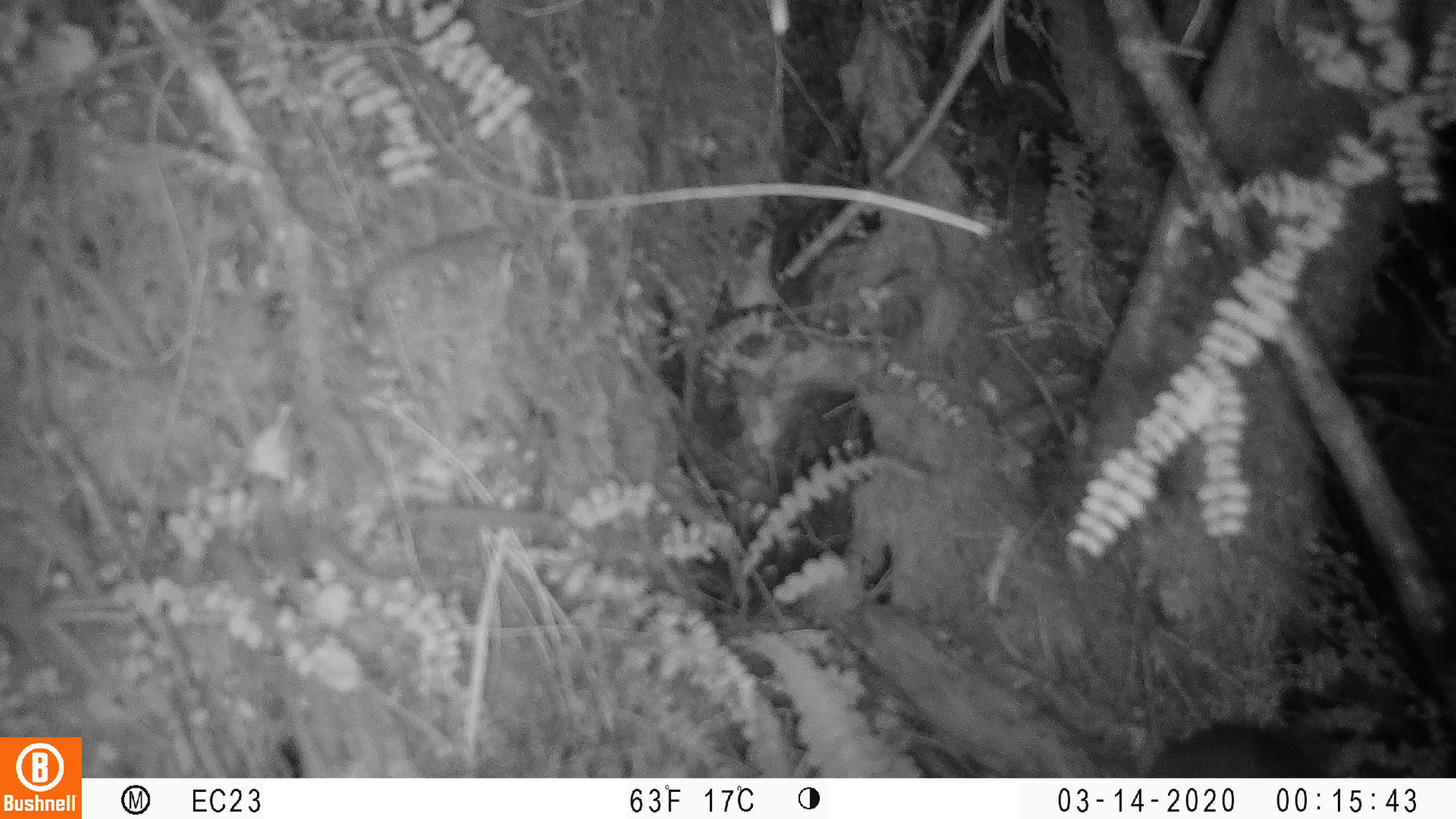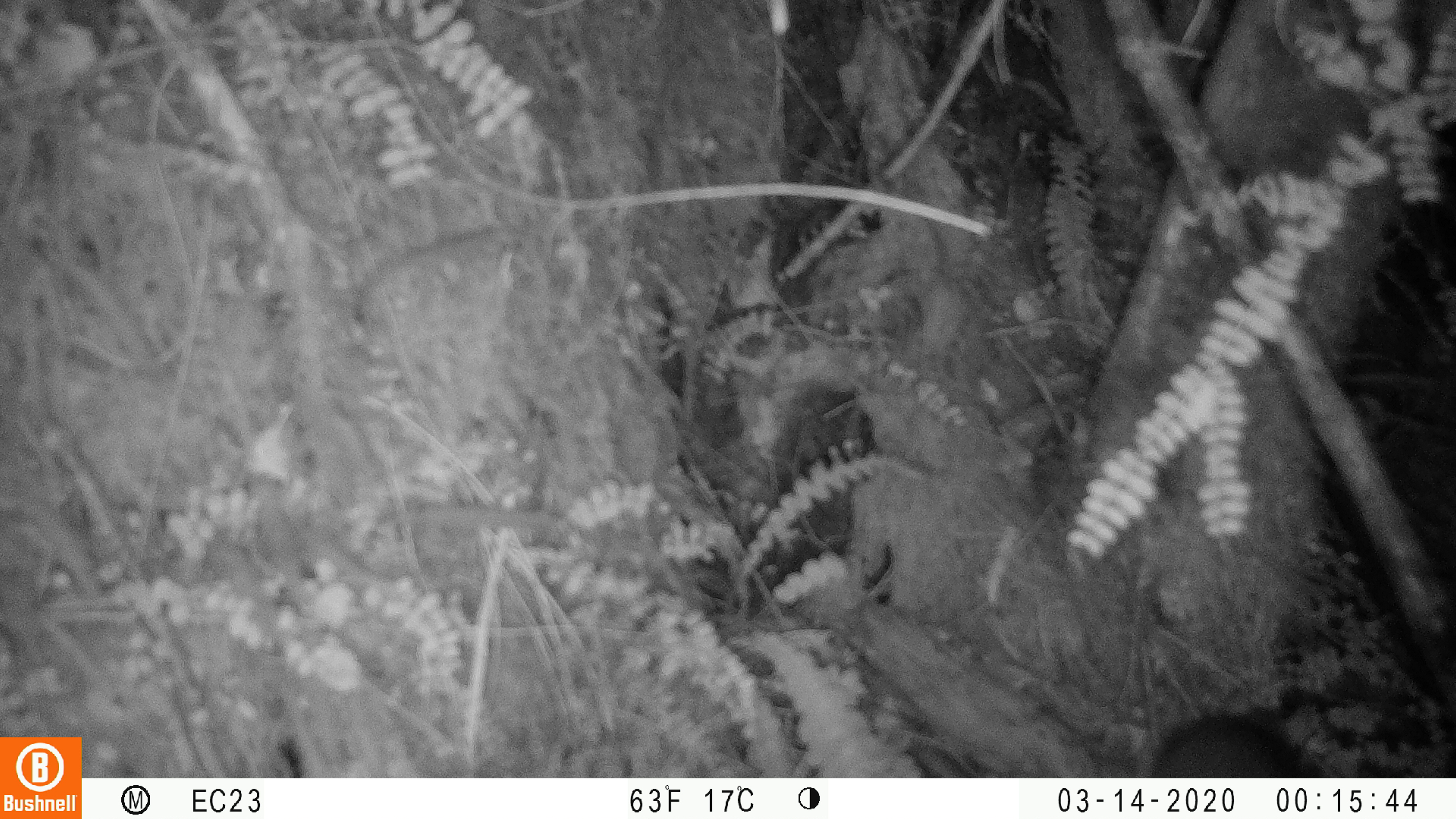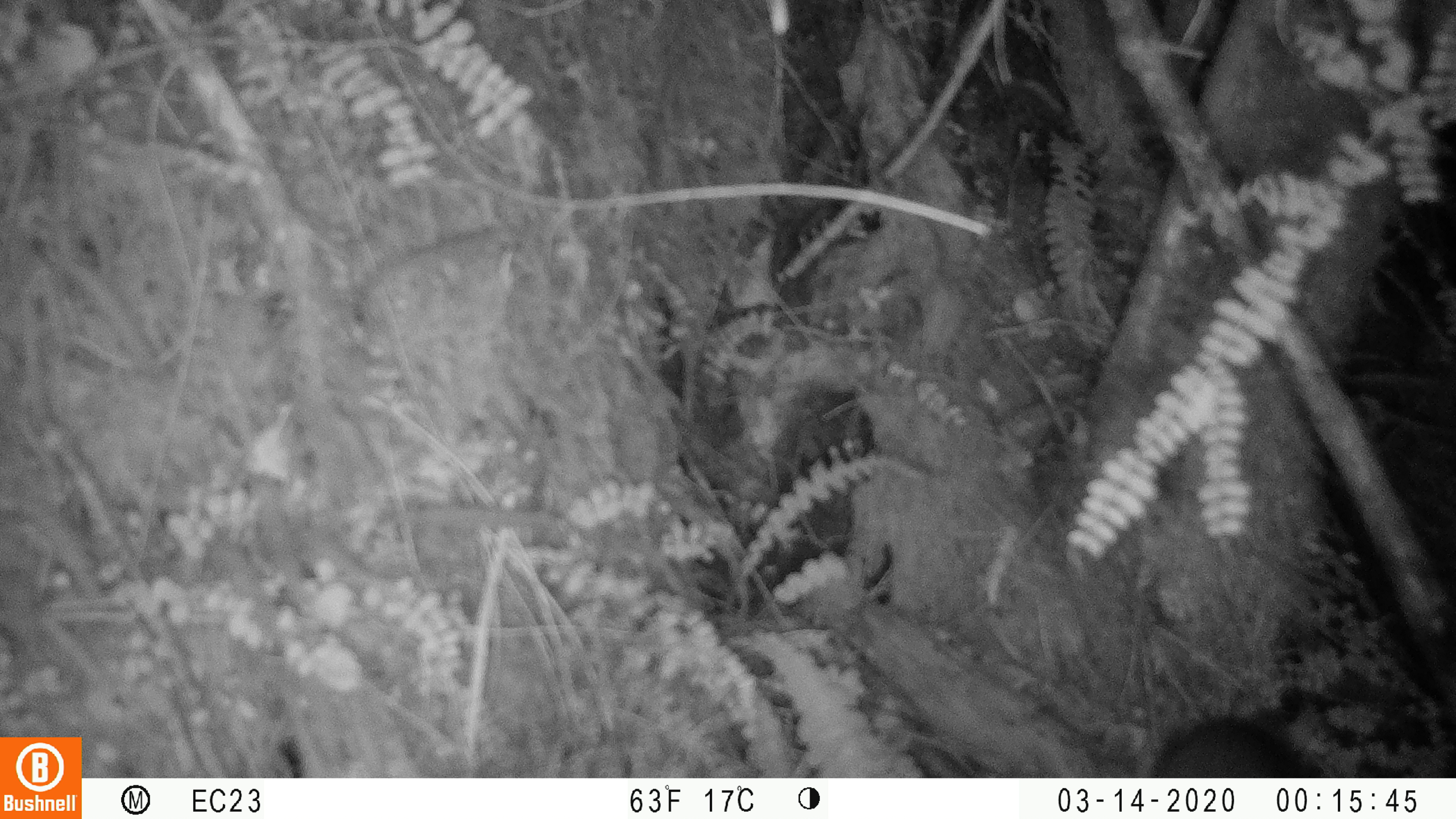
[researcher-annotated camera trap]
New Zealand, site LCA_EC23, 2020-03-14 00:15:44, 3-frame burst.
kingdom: Animalia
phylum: Chordata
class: Mammalia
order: Rodentia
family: Muridae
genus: Rattus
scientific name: Rattus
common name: rat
Rat (Rattus).